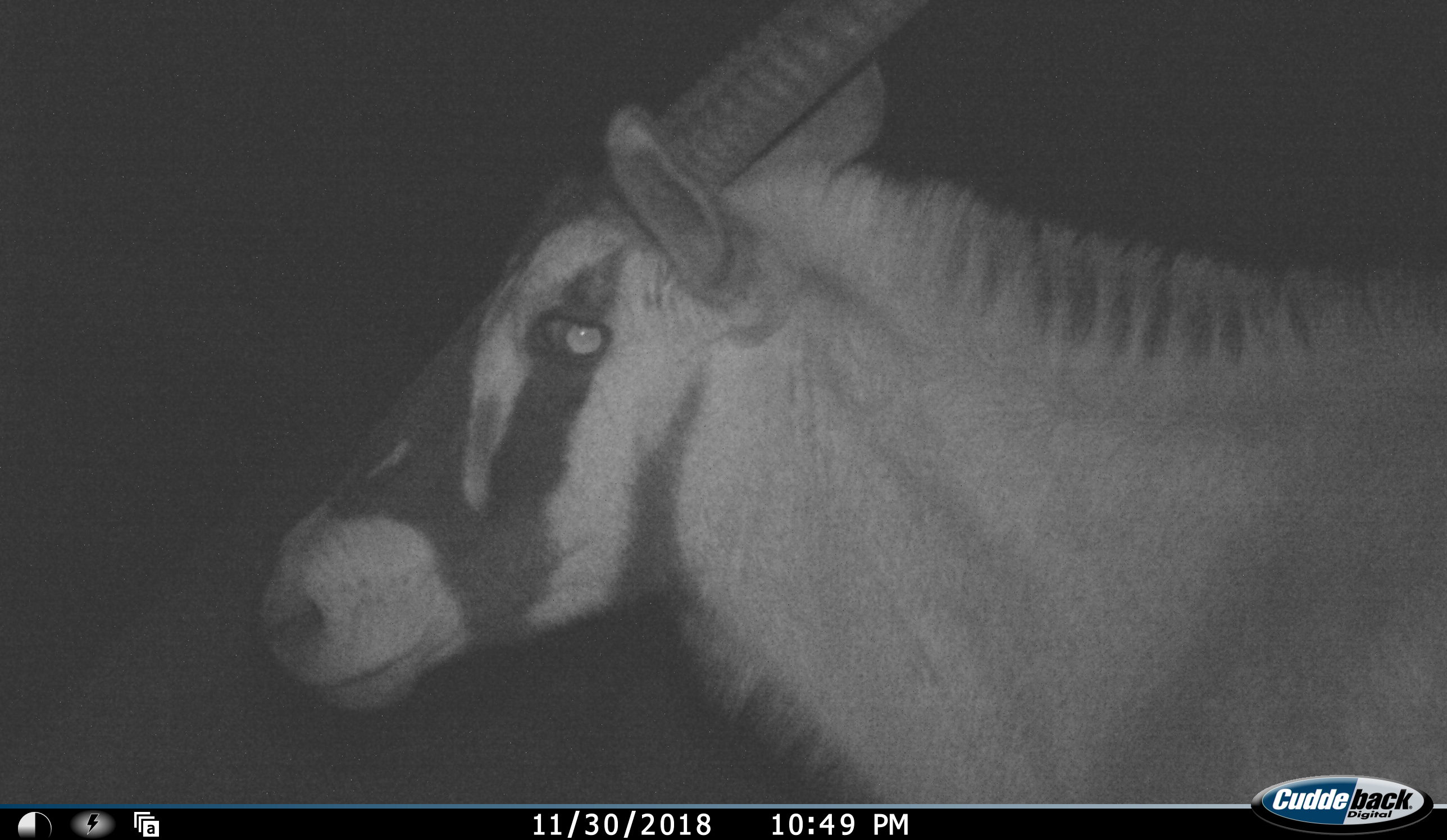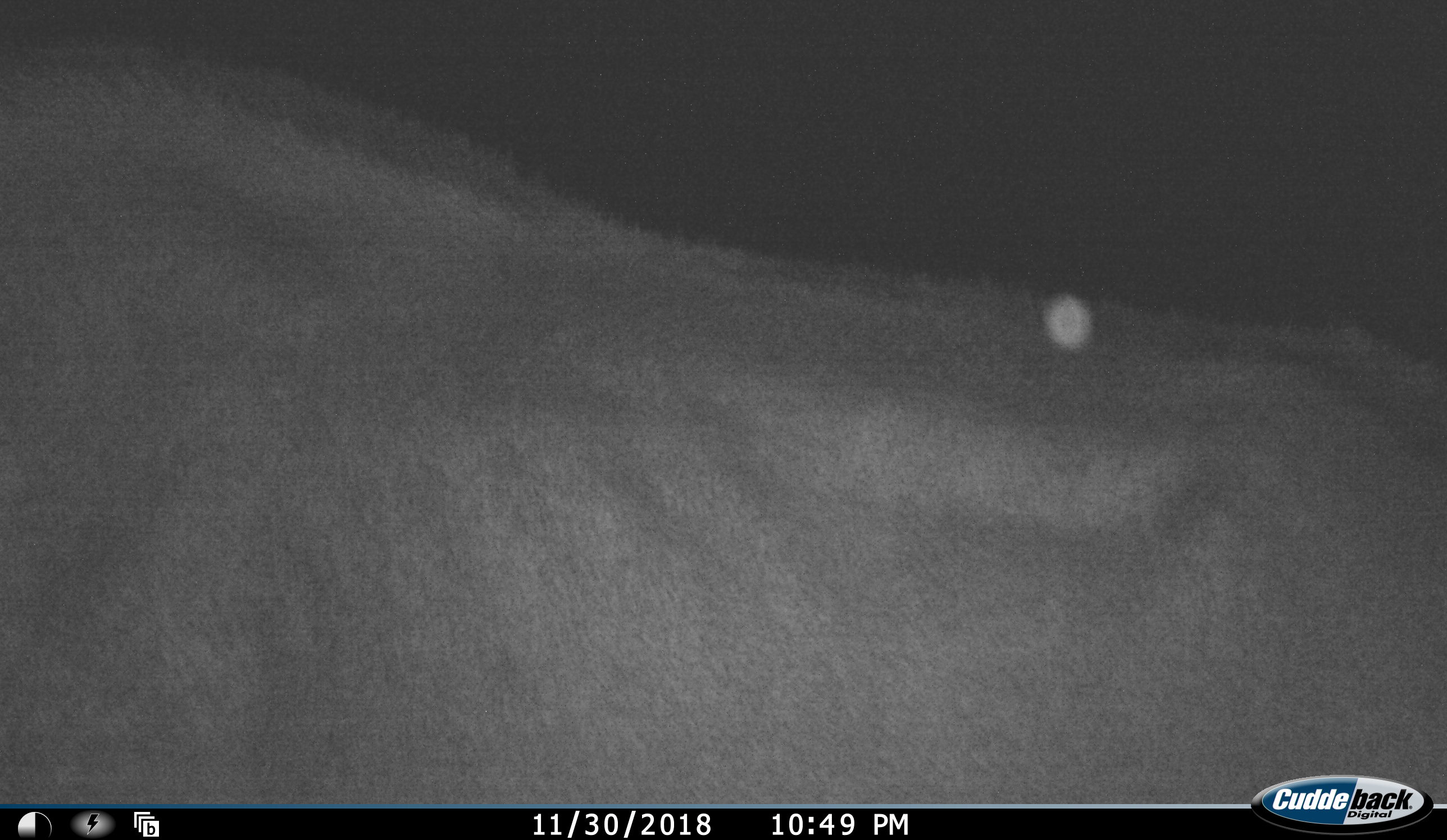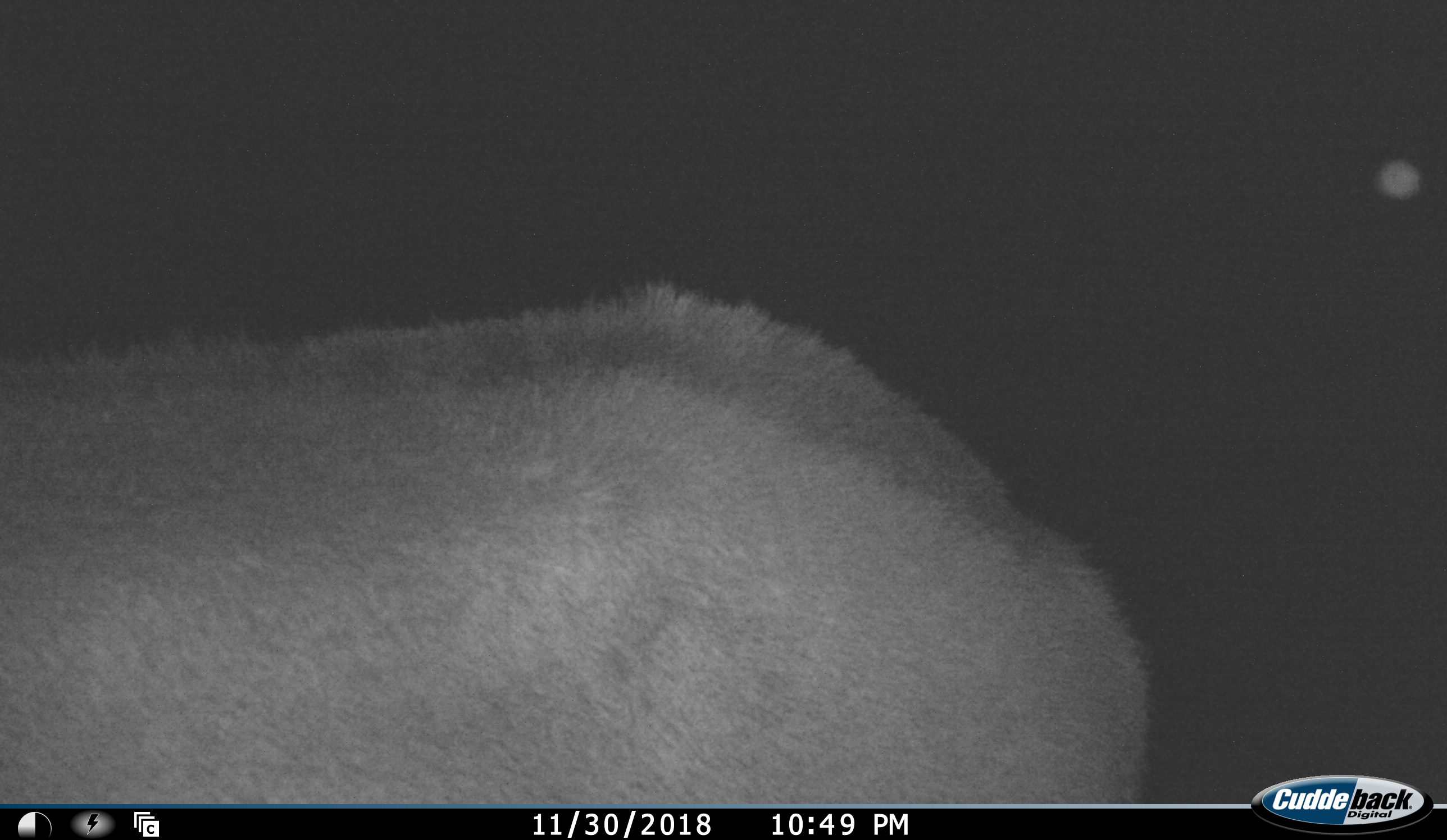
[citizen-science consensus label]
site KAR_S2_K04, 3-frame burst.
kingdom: Animalia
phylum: Chordata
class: Mammalia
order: Artiodactyla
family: Bovidae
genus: Oryx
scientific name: Oryx gazella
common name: gemsbok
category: oryx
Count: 1.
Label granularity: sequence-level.